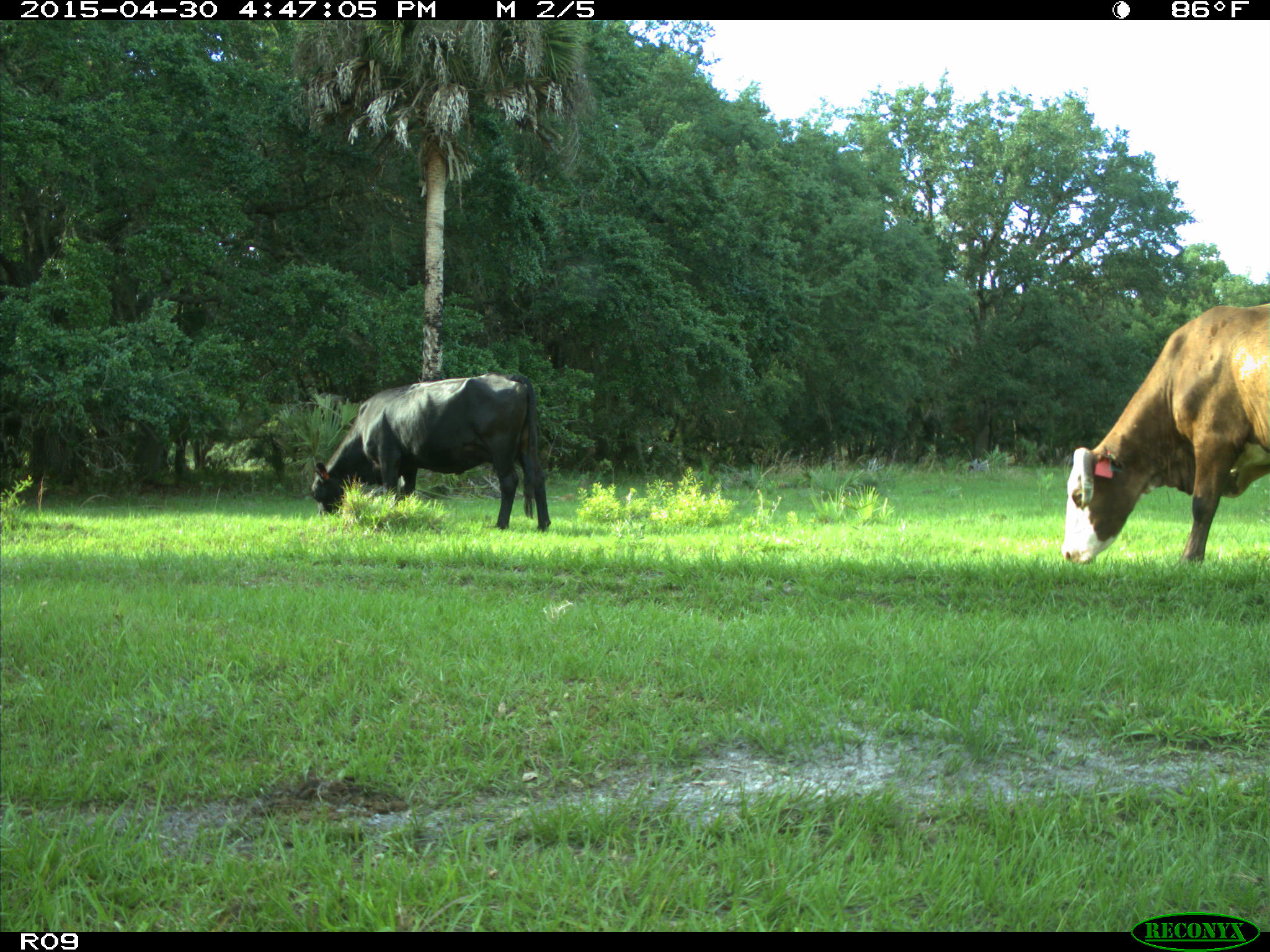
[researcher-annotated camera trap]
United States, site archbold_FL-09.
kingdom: Animalia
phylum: Chordata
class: Mammalia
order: Artiodactyla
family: Bovidae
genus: Bos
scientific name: Bos taurus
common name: domestic cow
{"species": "Bos taurus (domestic cow)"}